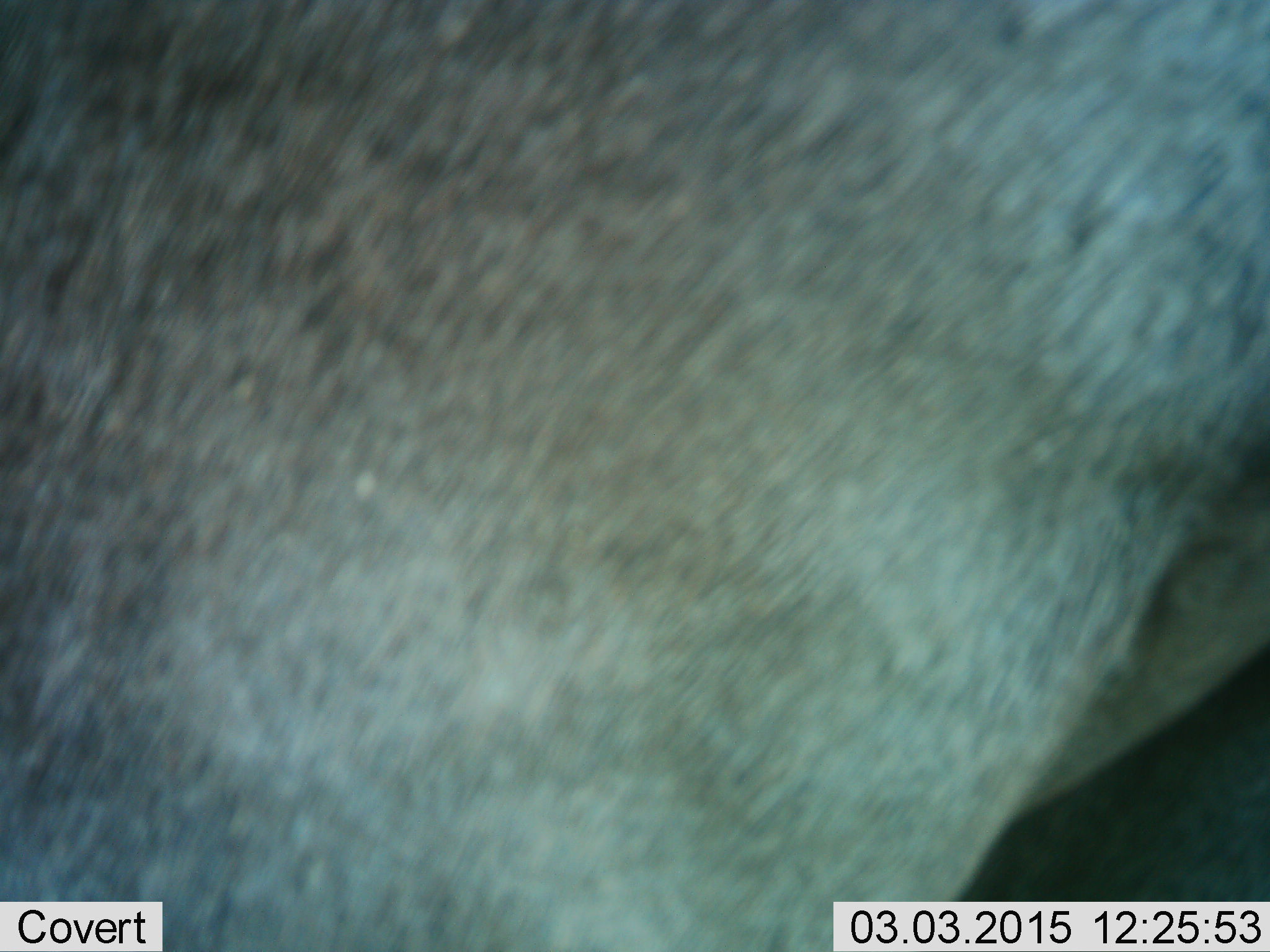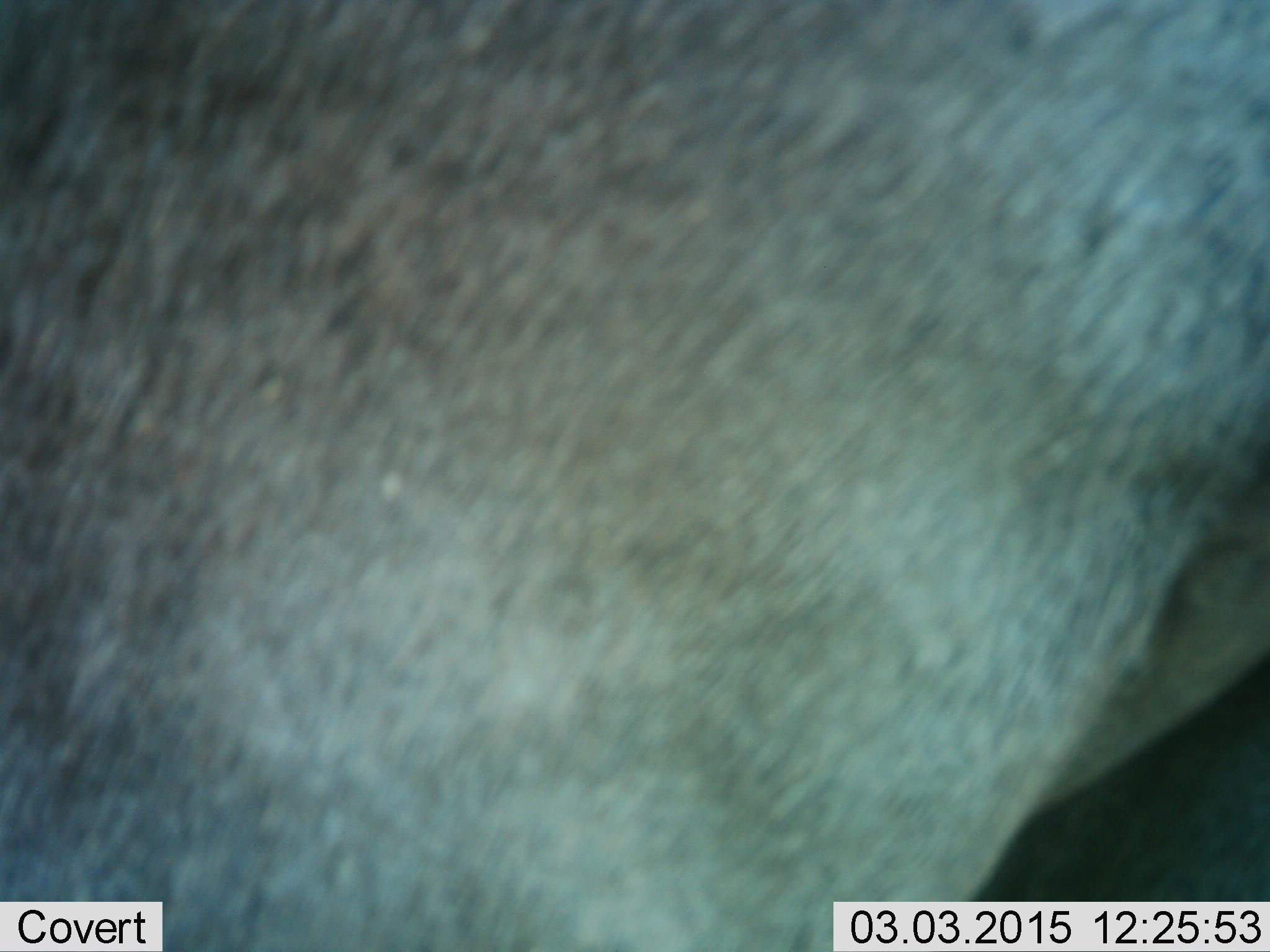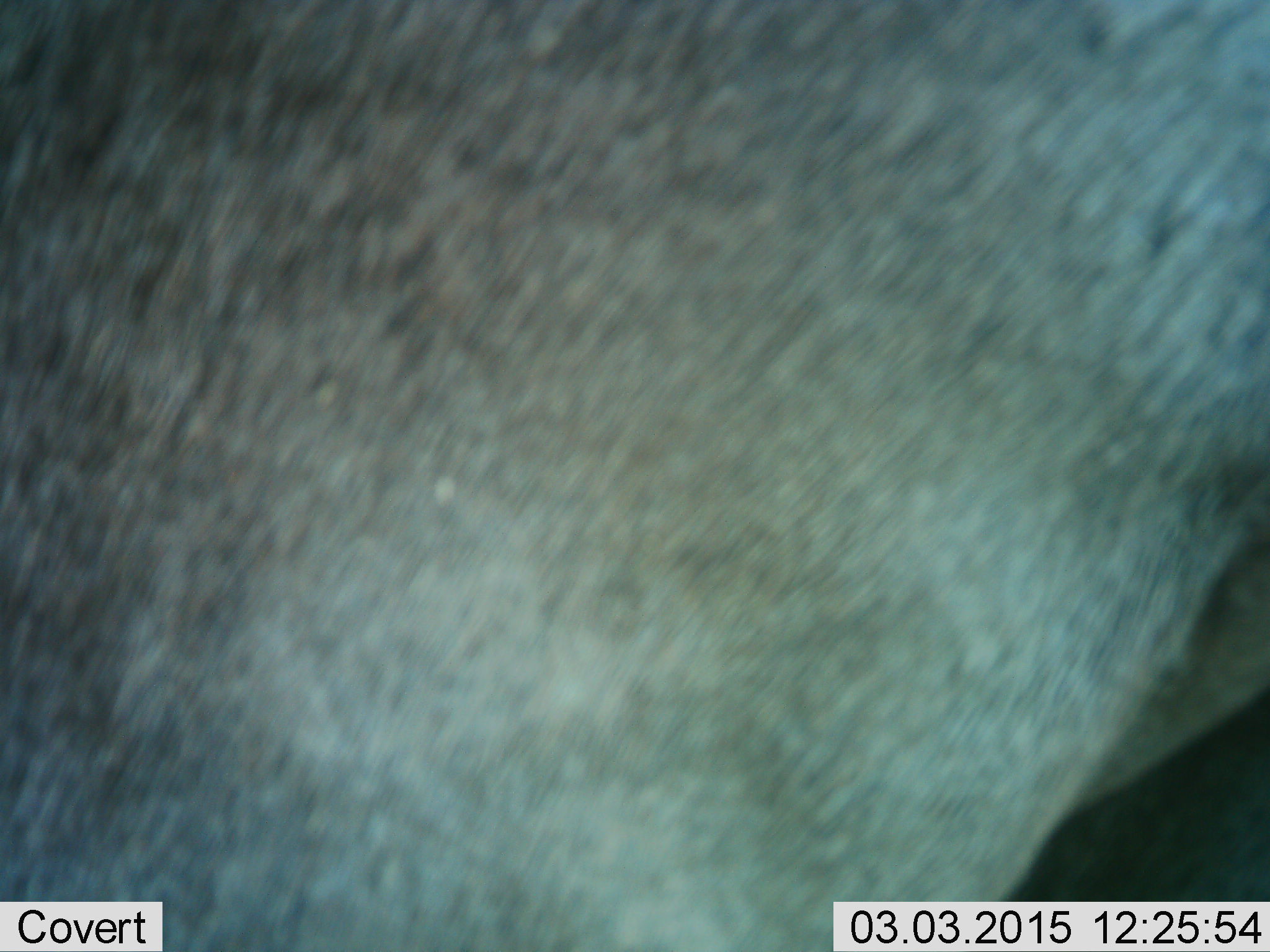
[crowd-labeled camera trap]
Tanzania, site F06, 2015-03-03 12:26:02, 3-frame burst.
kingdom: Animalia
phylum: Chordata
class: Mammalia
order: Artiodactyla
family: Bovidae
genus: Connochaetes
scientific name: Connochaetes taurinus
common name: blue wildebeest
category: wildebeest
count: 1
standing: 100%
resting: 0%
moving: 0%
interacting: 0%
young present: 0%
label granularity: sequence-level